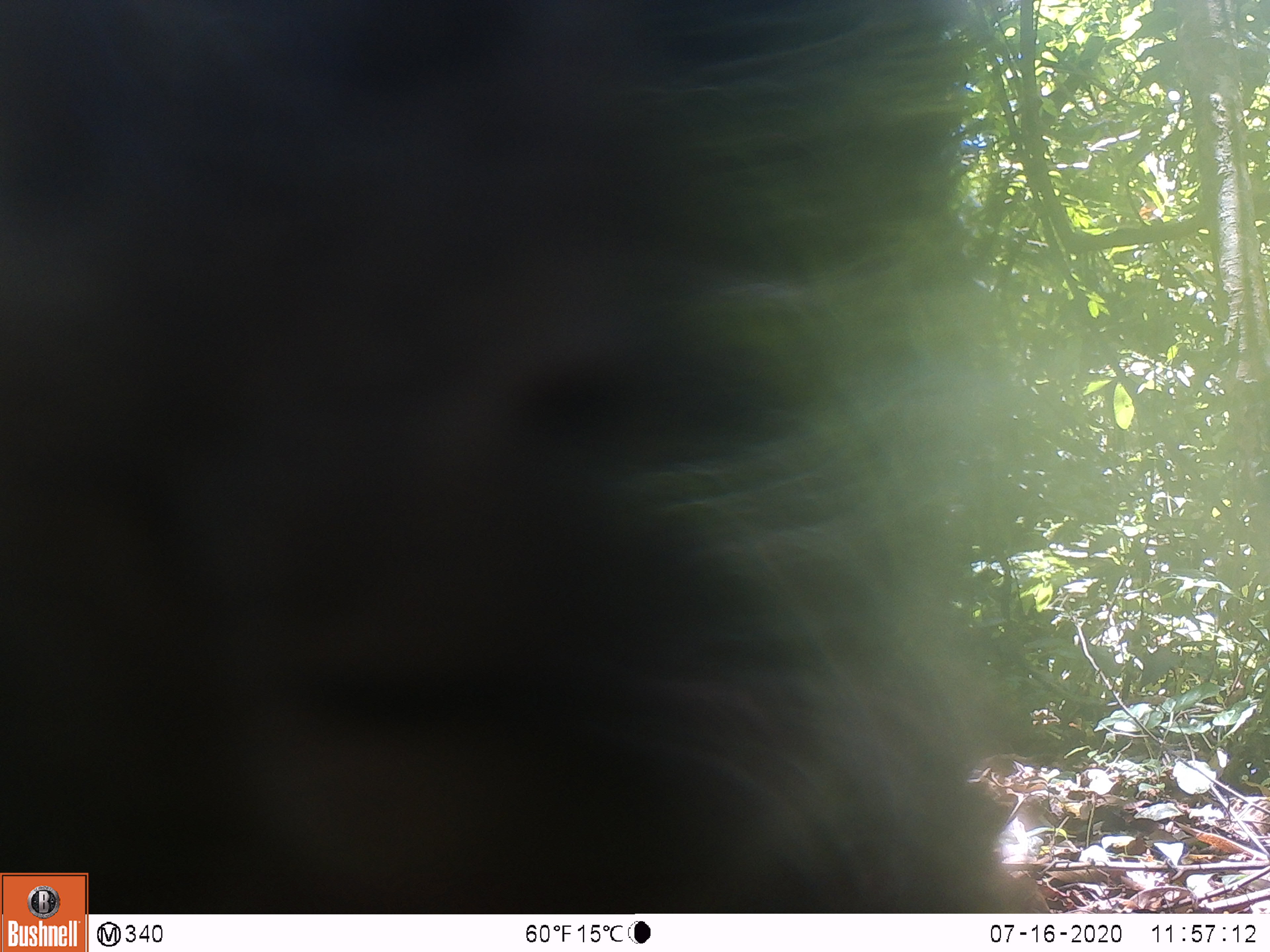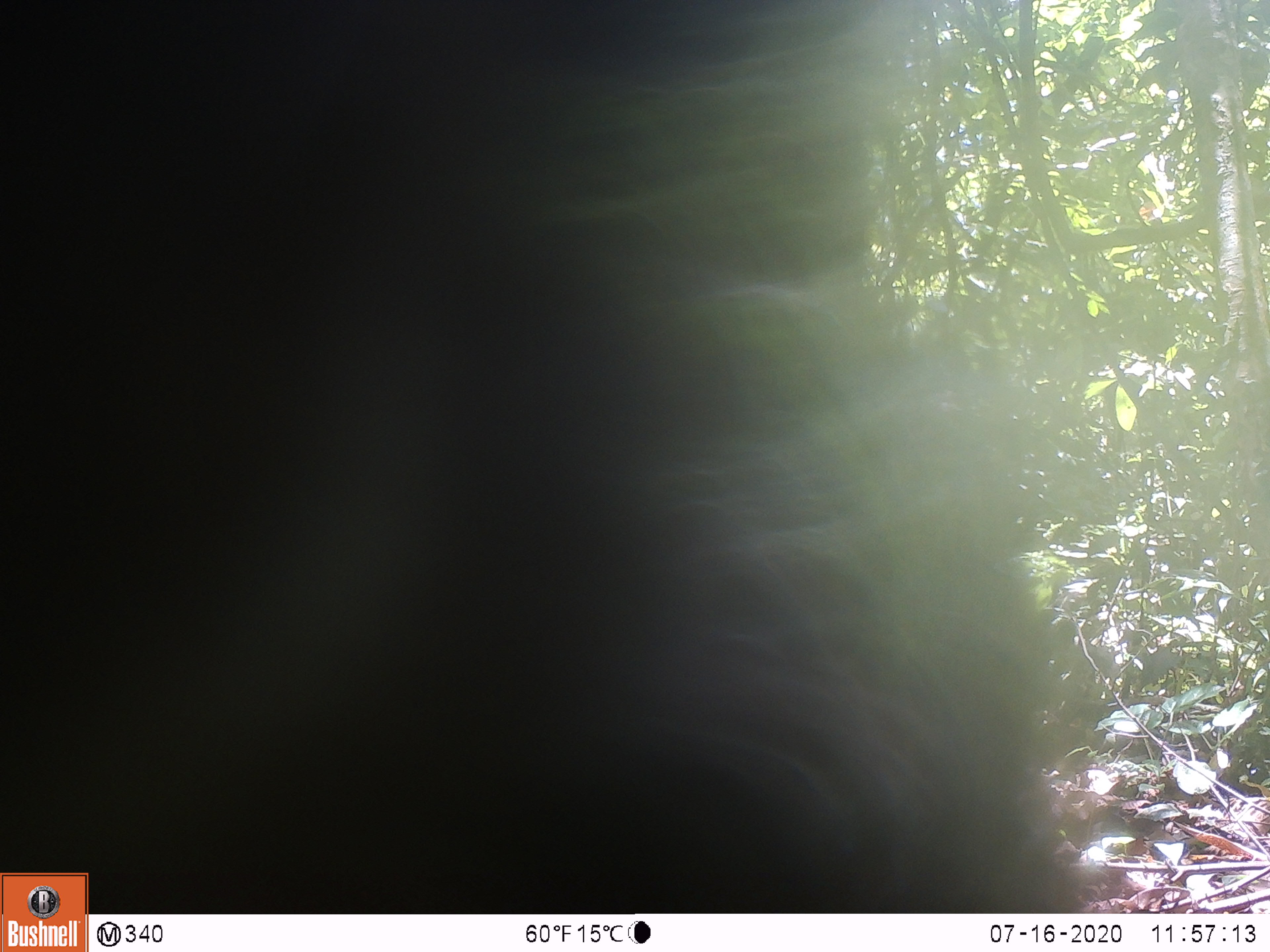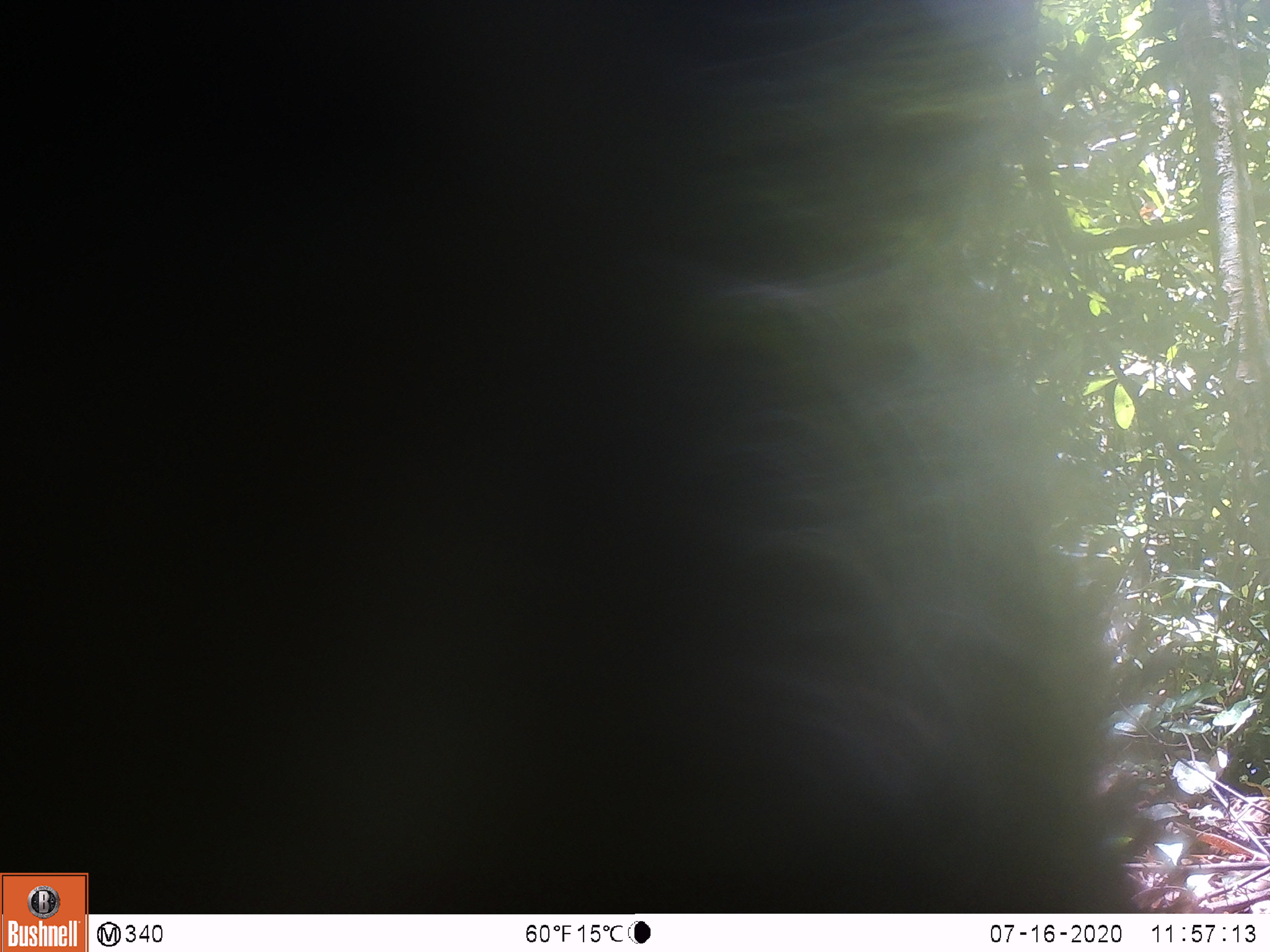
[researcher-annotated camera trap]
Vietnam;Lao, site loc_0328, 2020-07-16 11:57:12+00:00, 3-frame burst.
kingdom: Animalia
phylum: Chordata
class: Mammalia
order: Primates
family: Cercopithecidae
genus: Macaca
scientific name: Macaca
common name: macaques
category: assam or rhesus macaque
Assam or rhesus macaque (macaques) (Macaca). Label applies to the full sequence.